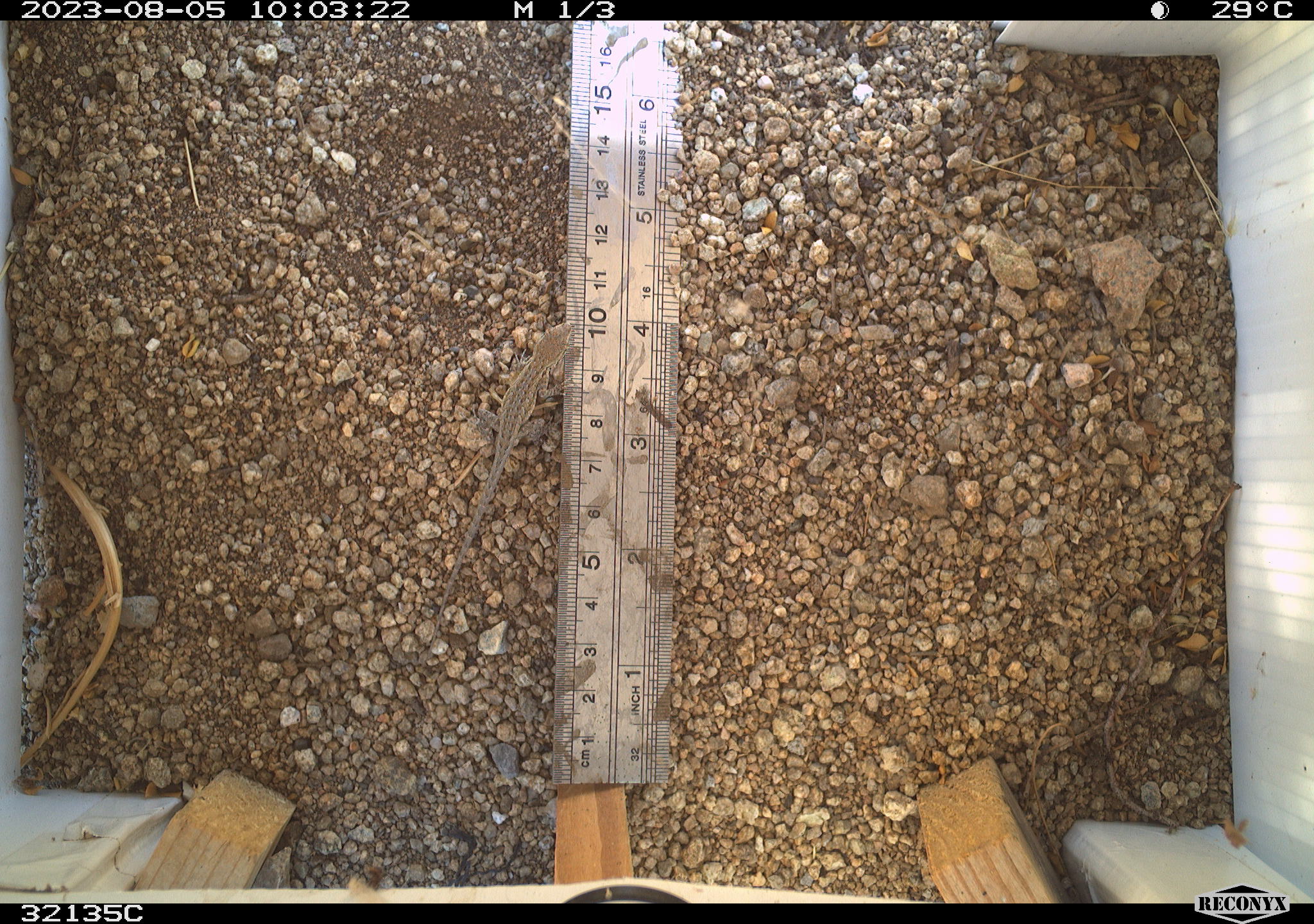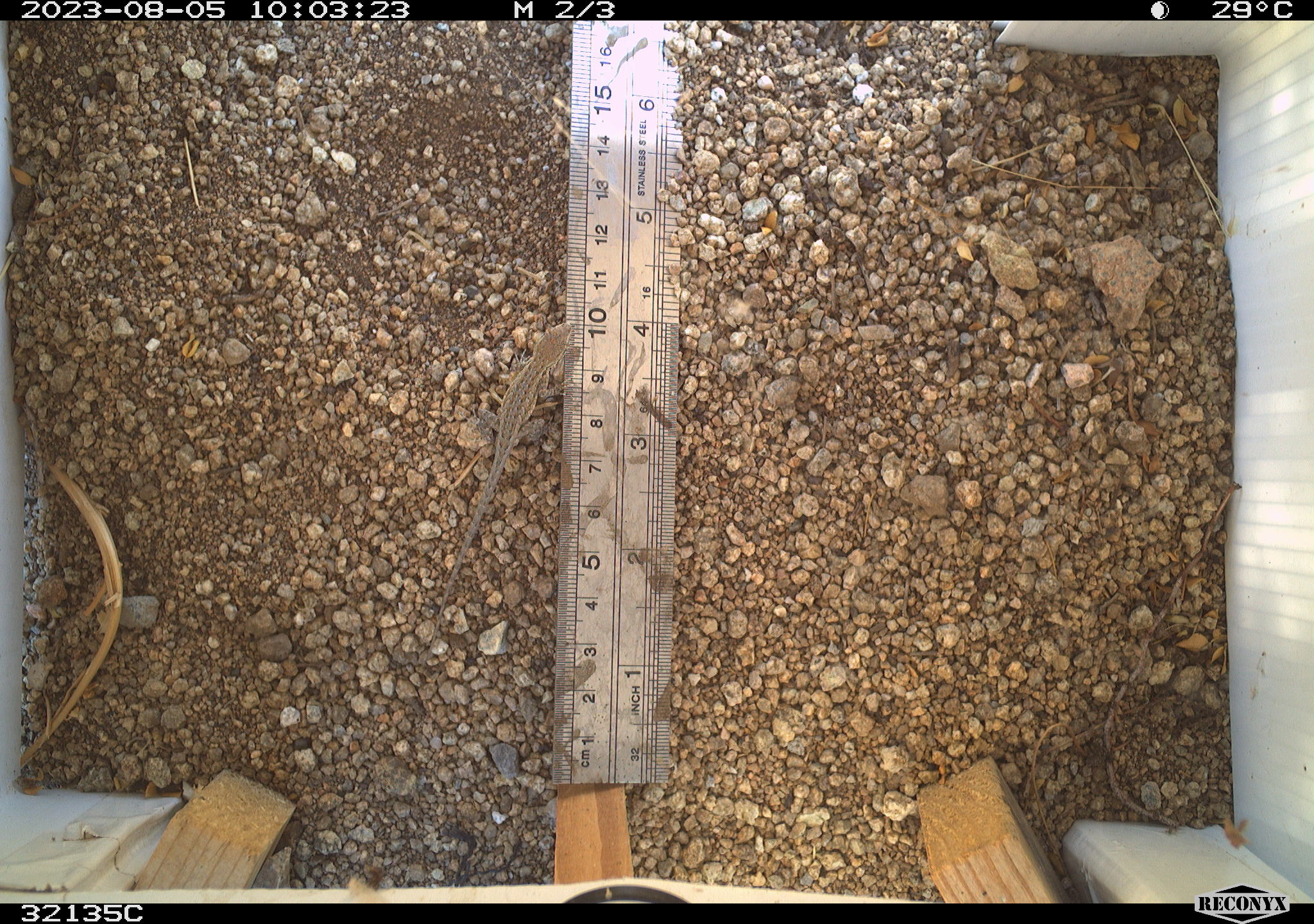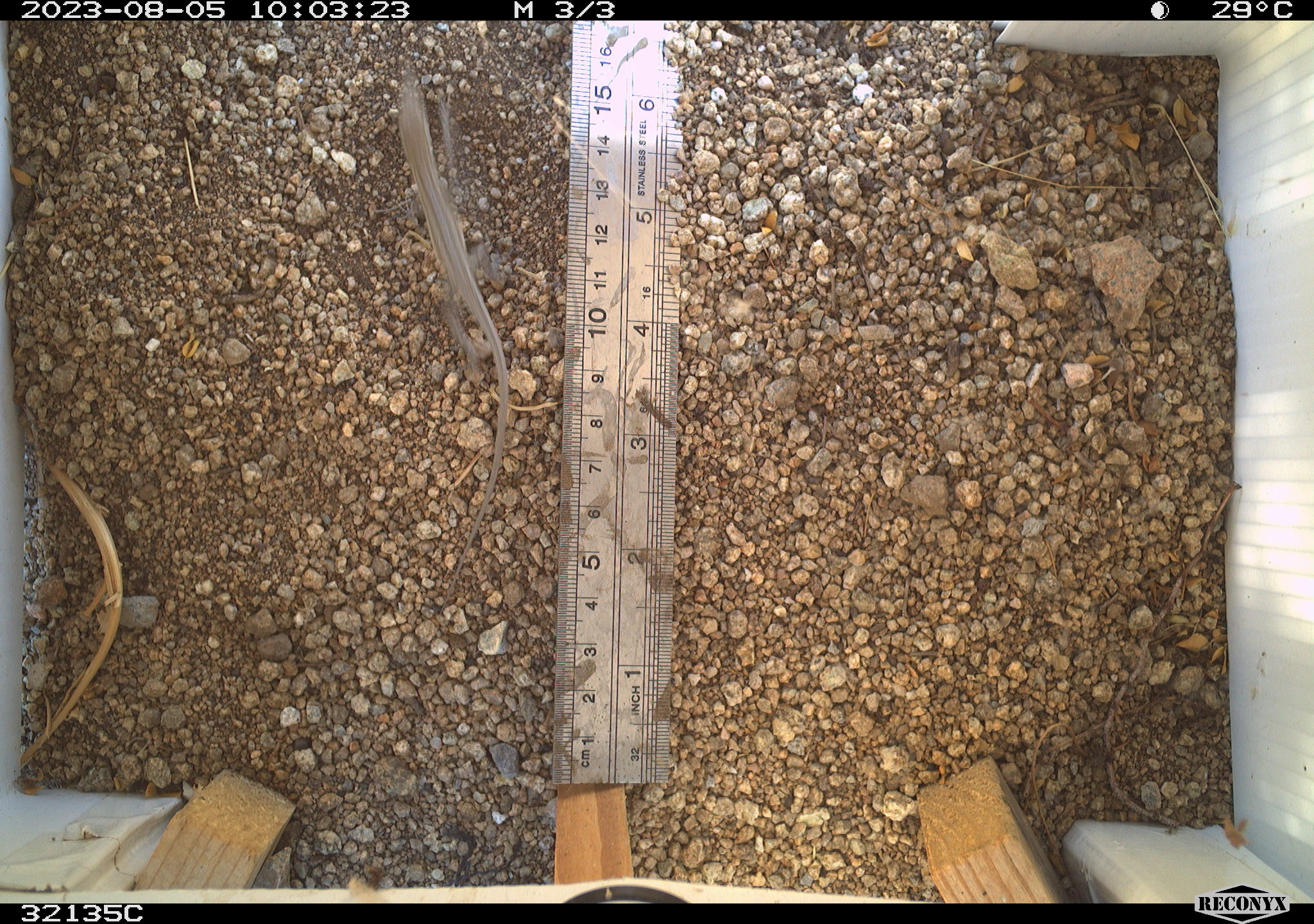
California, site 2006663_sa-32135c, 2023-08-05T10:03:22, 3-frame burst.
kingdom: Animalia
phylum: Chordata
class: Reptilia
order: Squamata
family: Phrynosomatidae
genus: Uta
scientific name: Uta stansburiana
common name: common side-blotched lizard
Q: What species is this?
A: Common side-blotched lizard (Uta stansburiana).